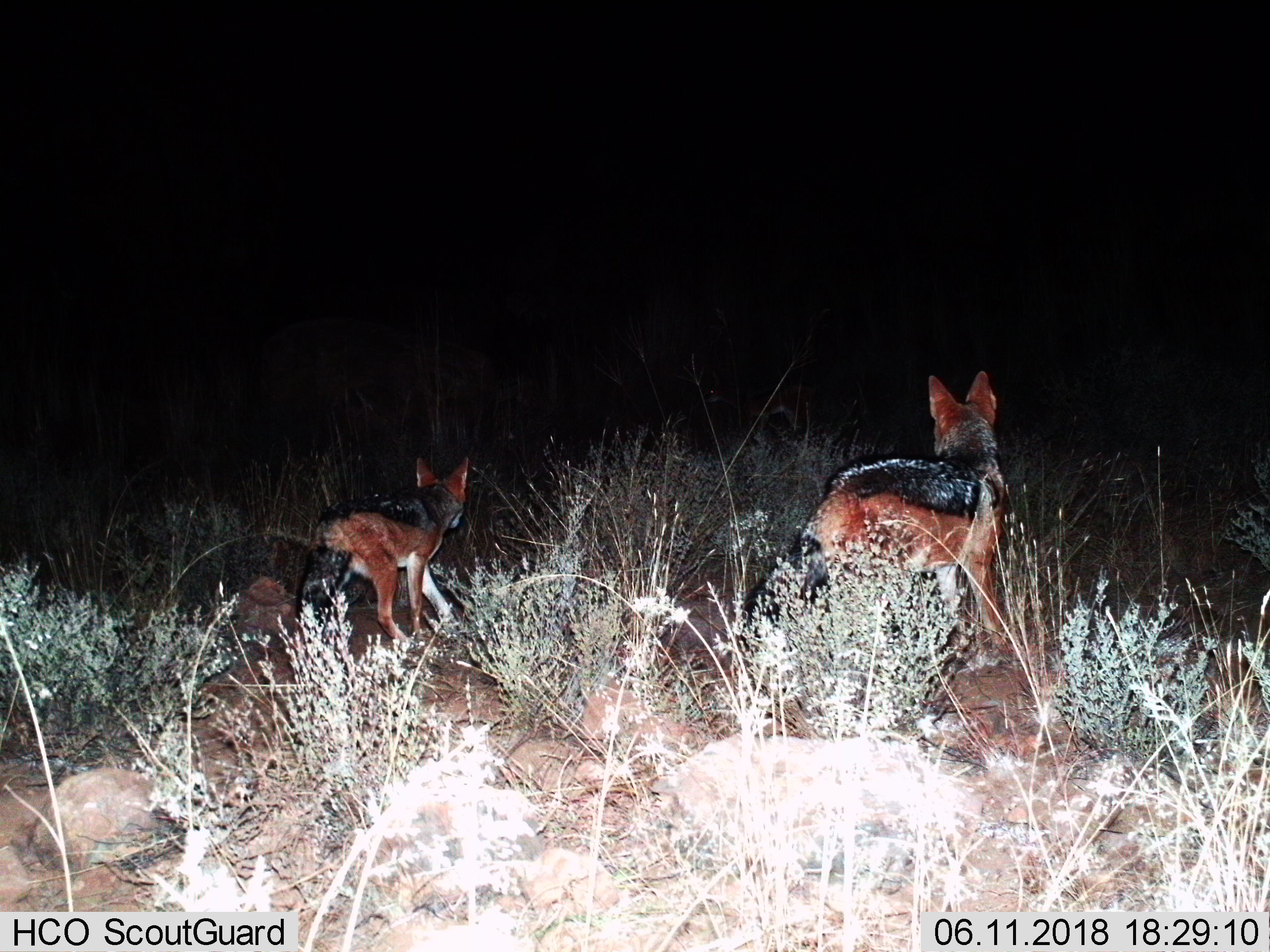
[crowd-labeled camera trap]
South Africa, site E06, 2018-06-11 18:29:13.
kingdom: Animalia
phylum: Chordata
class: Mammalia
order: Carnivora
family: Canidae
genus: Lupulella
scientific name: Lupulella mesomelas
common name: black-backed jackal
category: jackalblackbacked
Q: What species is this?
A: Jackalblackbacked (black-backed jackal) (Lupulella mesomelas).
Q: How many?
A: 2.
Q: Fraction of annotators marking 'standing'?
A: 70%.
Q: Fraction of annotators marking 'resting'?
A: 0%.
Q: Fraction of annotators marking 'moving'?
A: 50%.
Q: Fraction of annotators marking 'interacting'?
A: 10%.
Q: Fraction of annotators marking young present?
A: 50%.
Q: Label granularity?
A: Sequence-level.